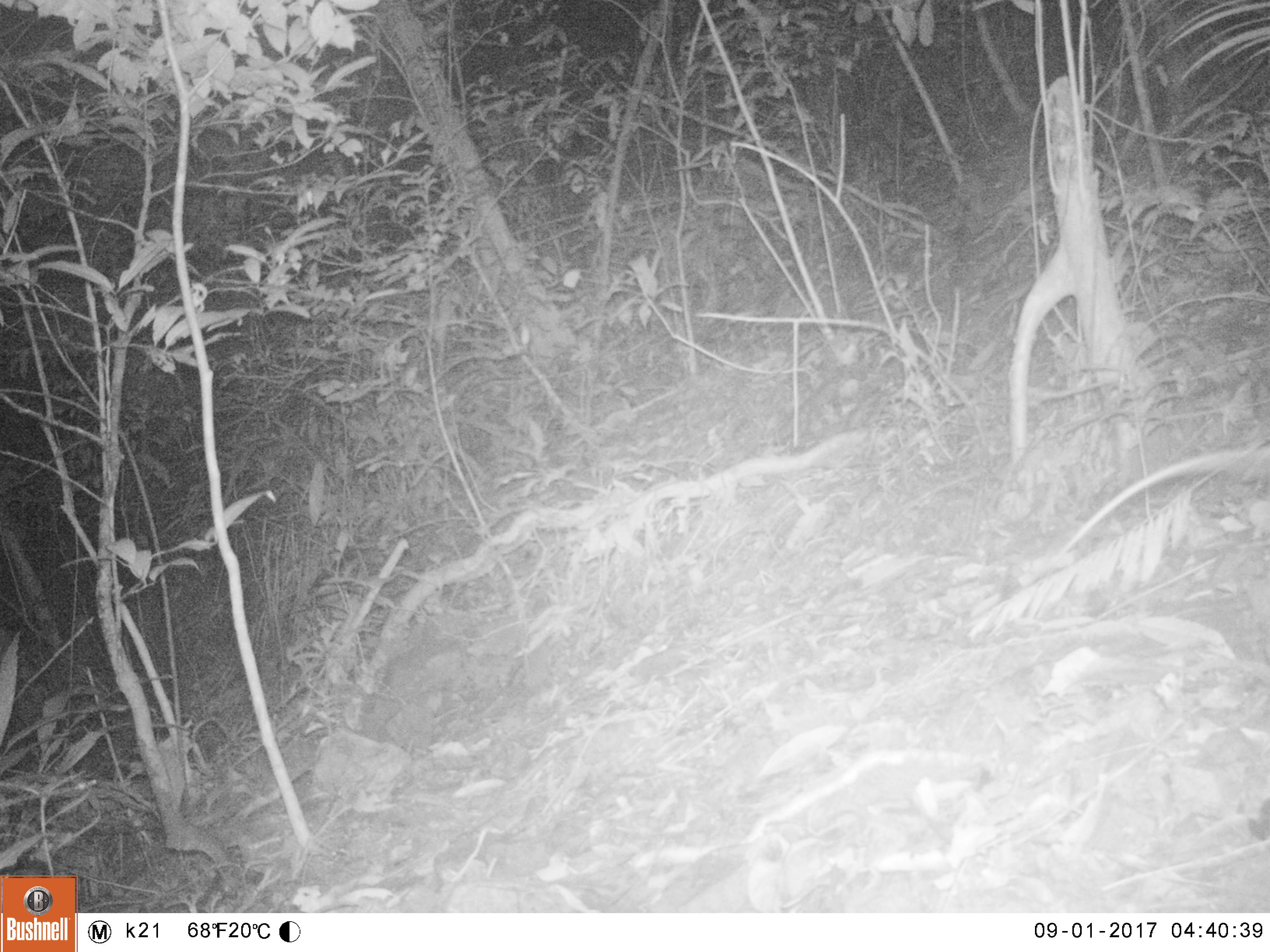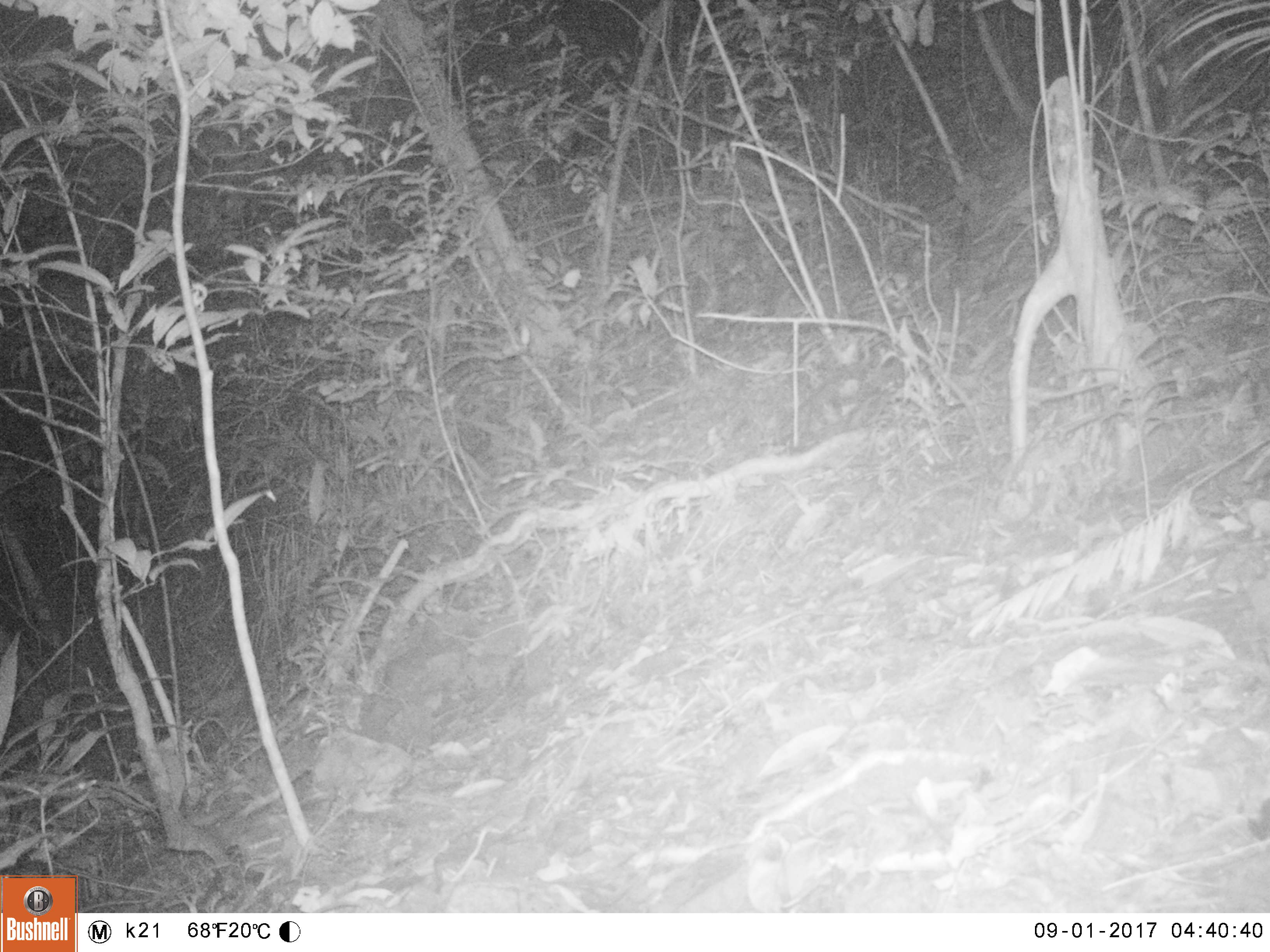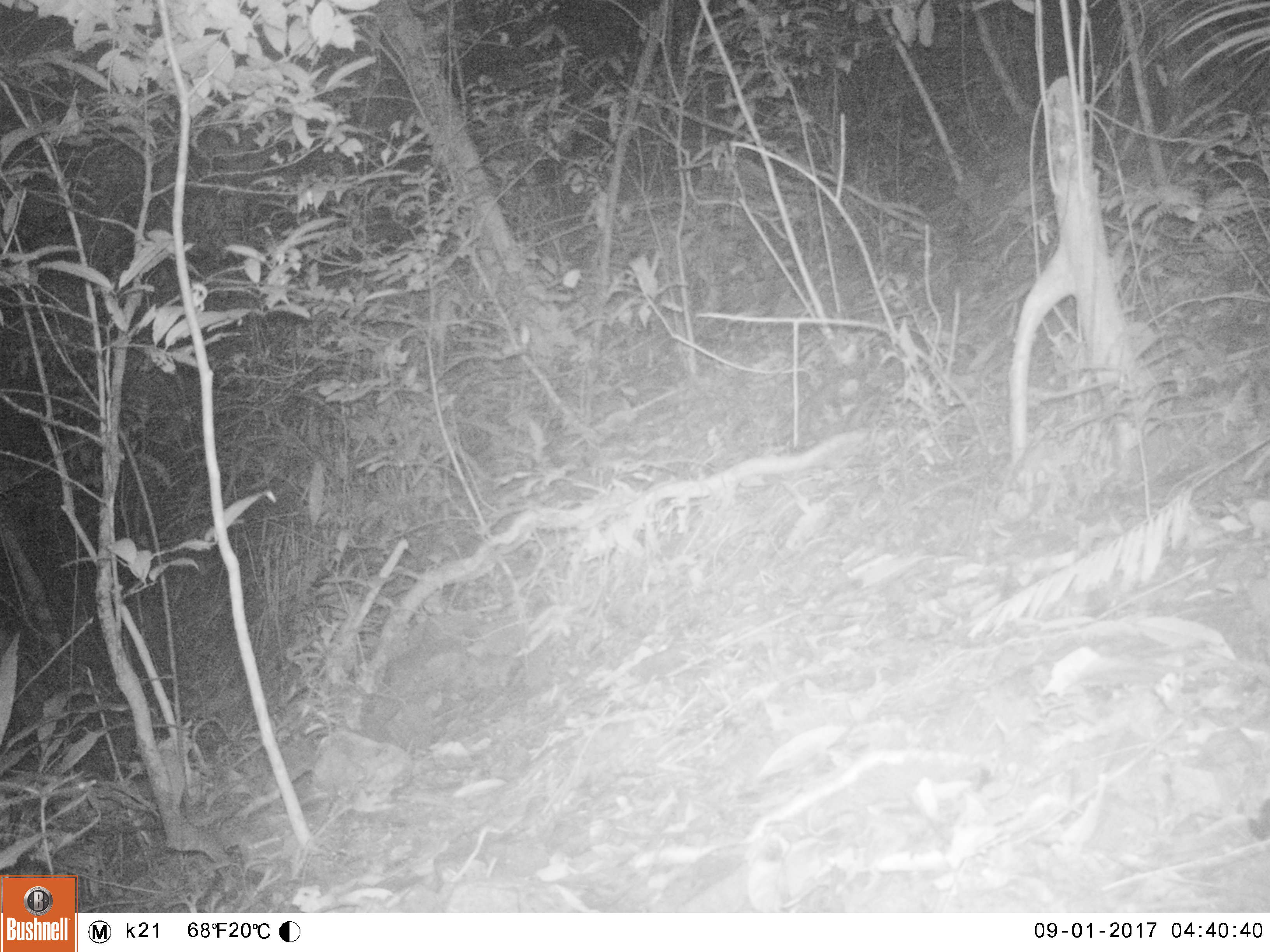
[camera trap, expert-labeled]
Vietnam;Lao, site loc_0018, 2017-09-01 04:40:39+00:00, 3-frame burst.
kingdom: Animalia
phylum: Chordata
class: Mammalia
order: Rodentia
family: Muridae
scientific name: Muridae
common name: old-world mice and rats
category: unidentified murid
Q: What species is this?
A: Unidentified murid (old-world mice and rats) (Muridae).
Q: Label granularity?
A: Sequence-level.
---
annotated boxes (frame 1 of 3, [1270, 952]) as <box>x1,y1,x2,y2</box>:
unidentified murid: <box>1043,444,1270,573</box>